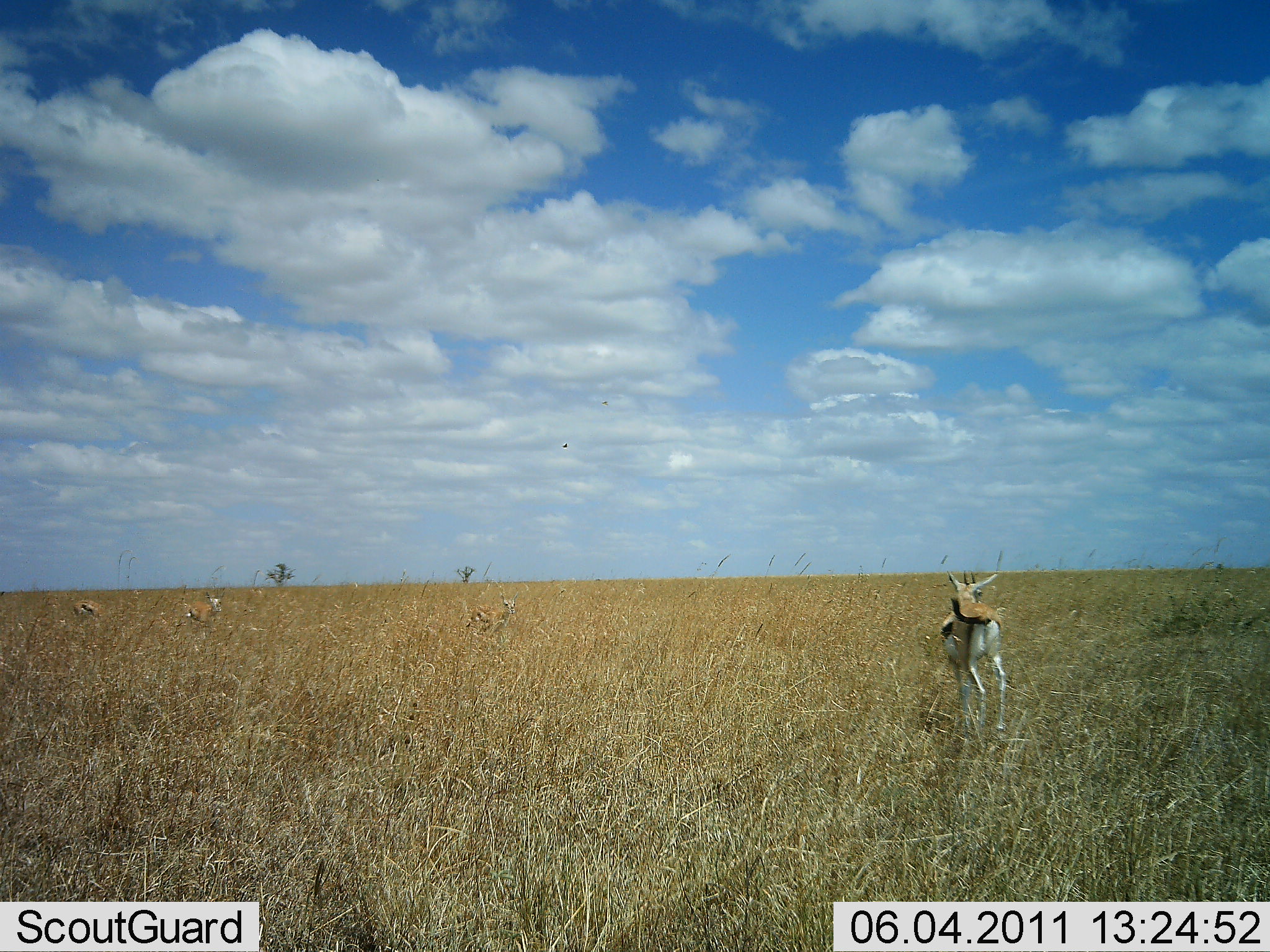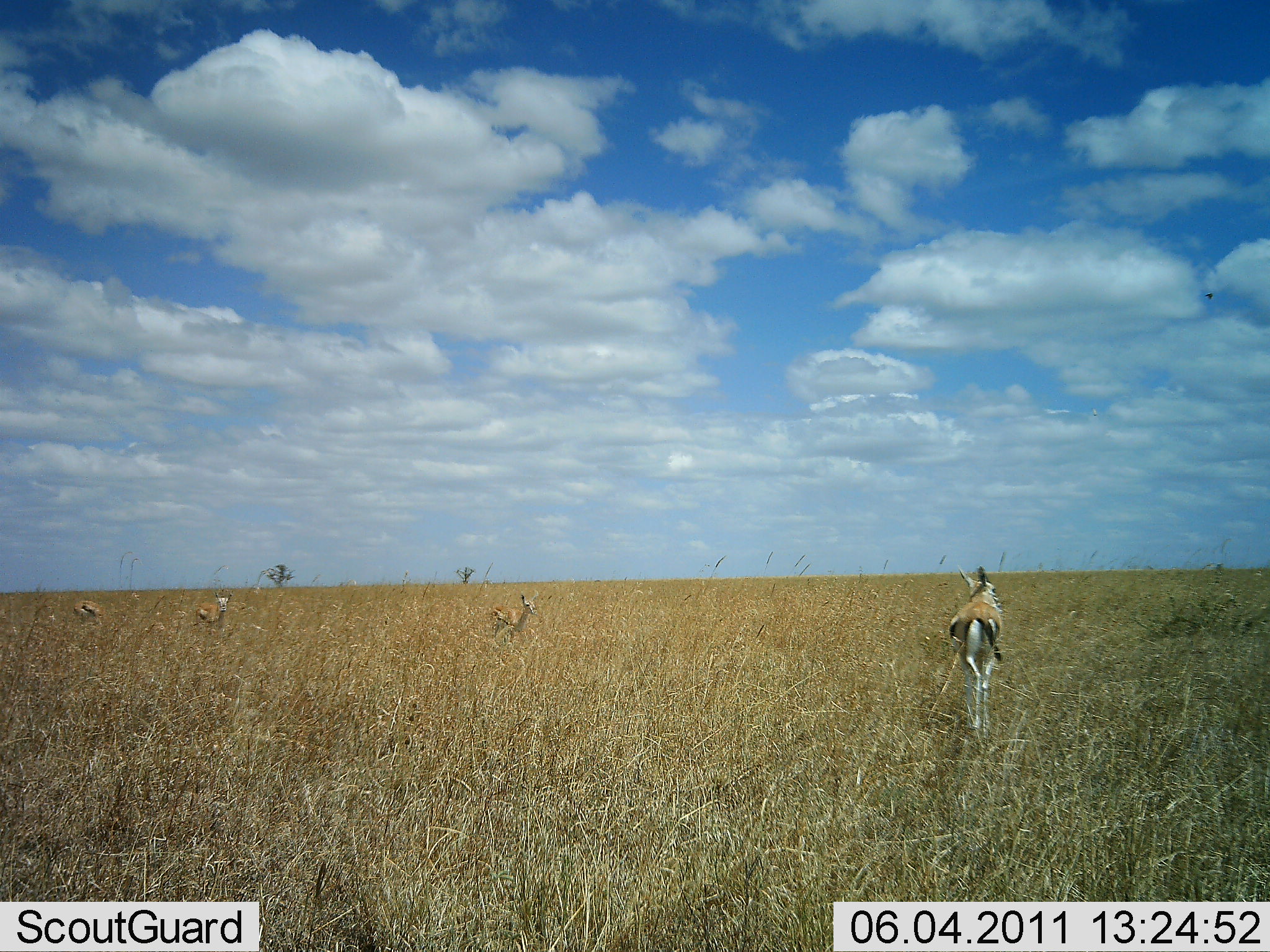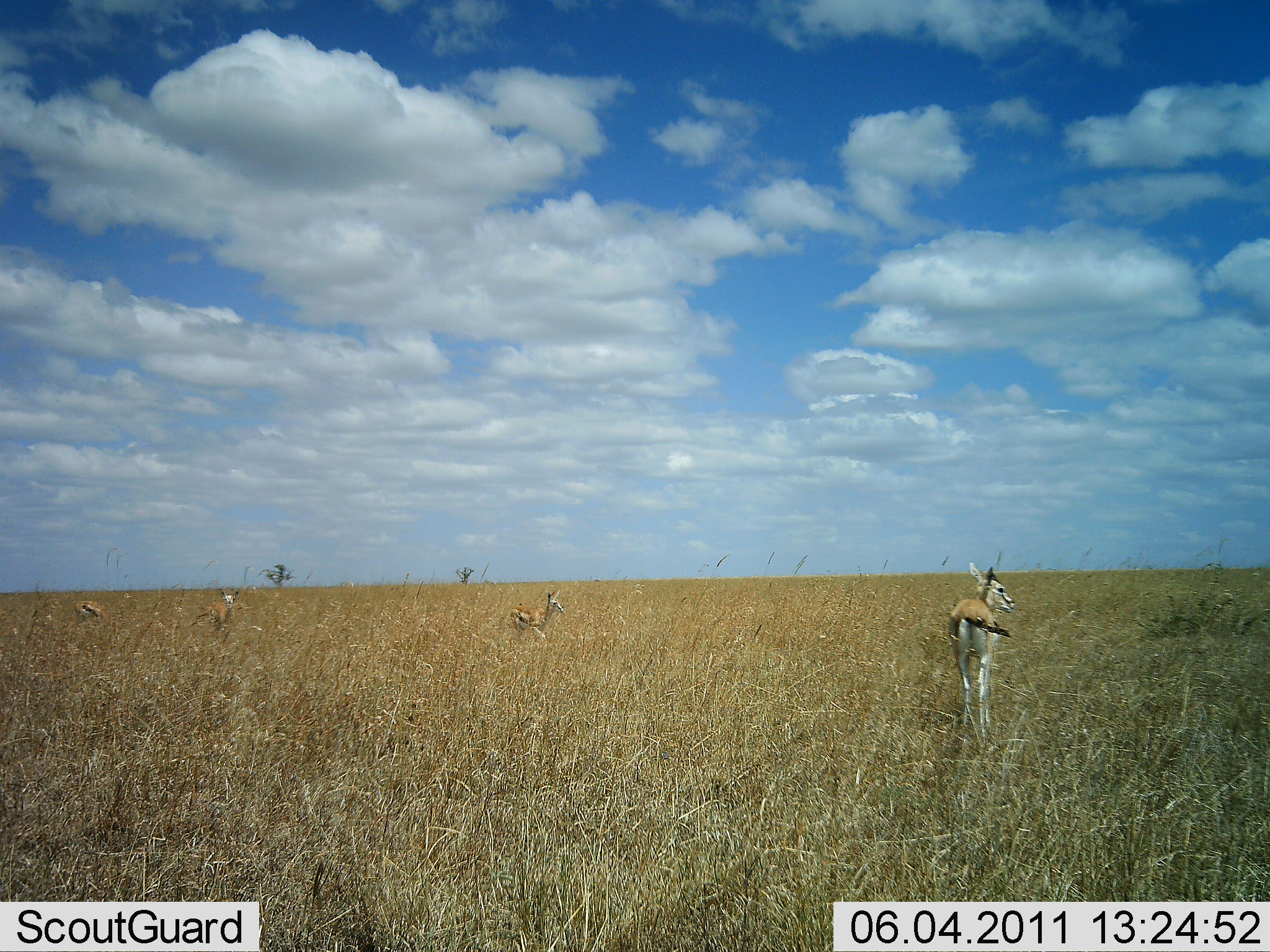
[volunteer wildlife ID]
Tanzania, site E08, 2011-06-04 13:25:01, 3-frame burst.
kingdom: Animalia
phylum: Chordata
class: Mammalia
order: Artiodactyla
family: Bovidae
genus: Eudorcas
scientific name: Eudorcas thomsonii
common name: thomson's gazelle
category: gazellethomsons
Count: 4.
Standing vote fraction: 50%.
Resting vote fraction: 0%.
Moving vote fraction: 75%.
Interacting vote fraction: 0%.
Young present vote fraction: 0%.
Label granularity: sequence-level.